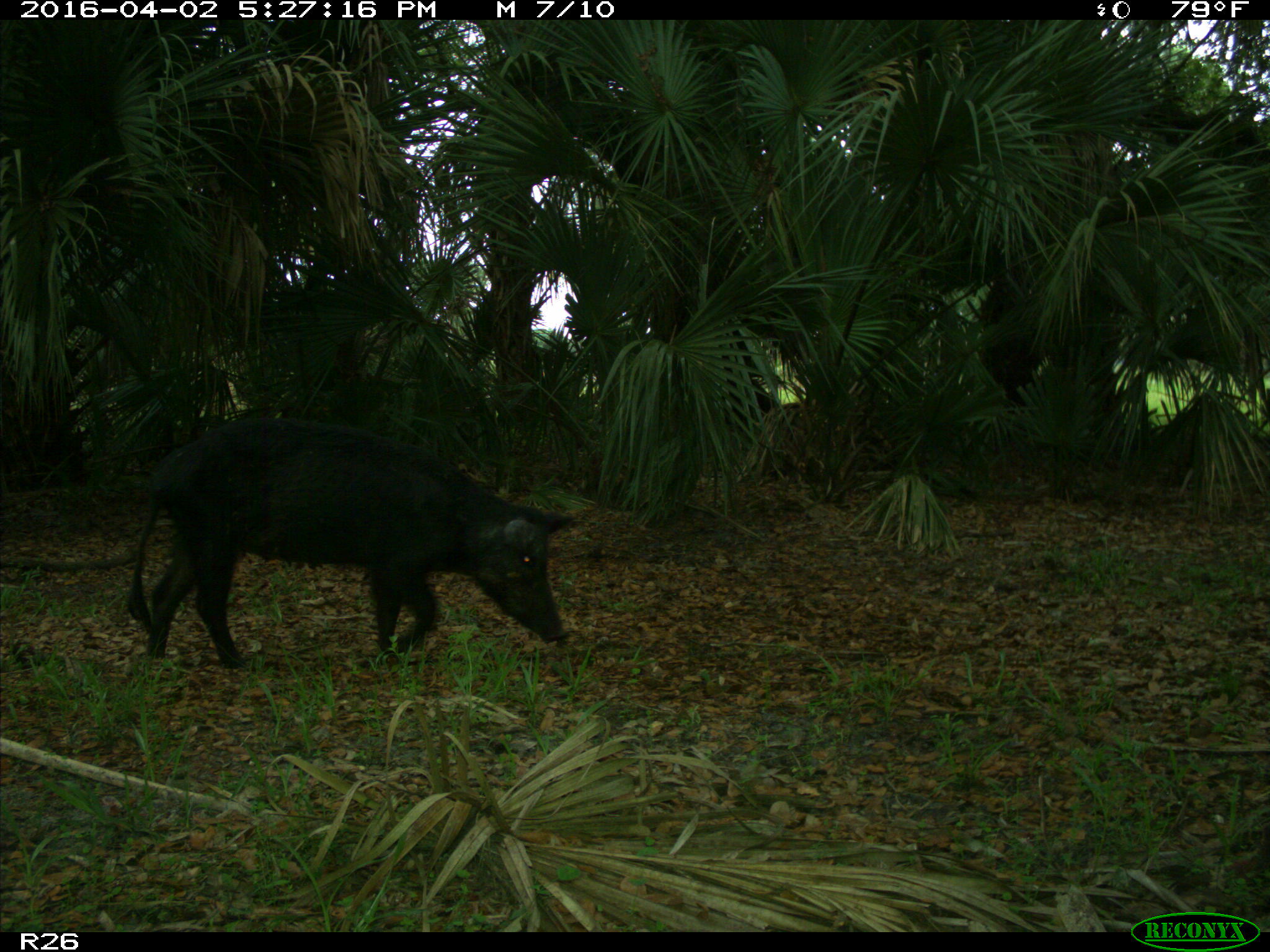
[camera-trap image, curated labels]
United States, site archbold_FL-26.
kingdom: Animalia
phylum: Chordata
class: Mammalia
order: Artiodactyla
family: Suidae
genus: Sus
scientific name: Sus scrofa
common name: wild boar